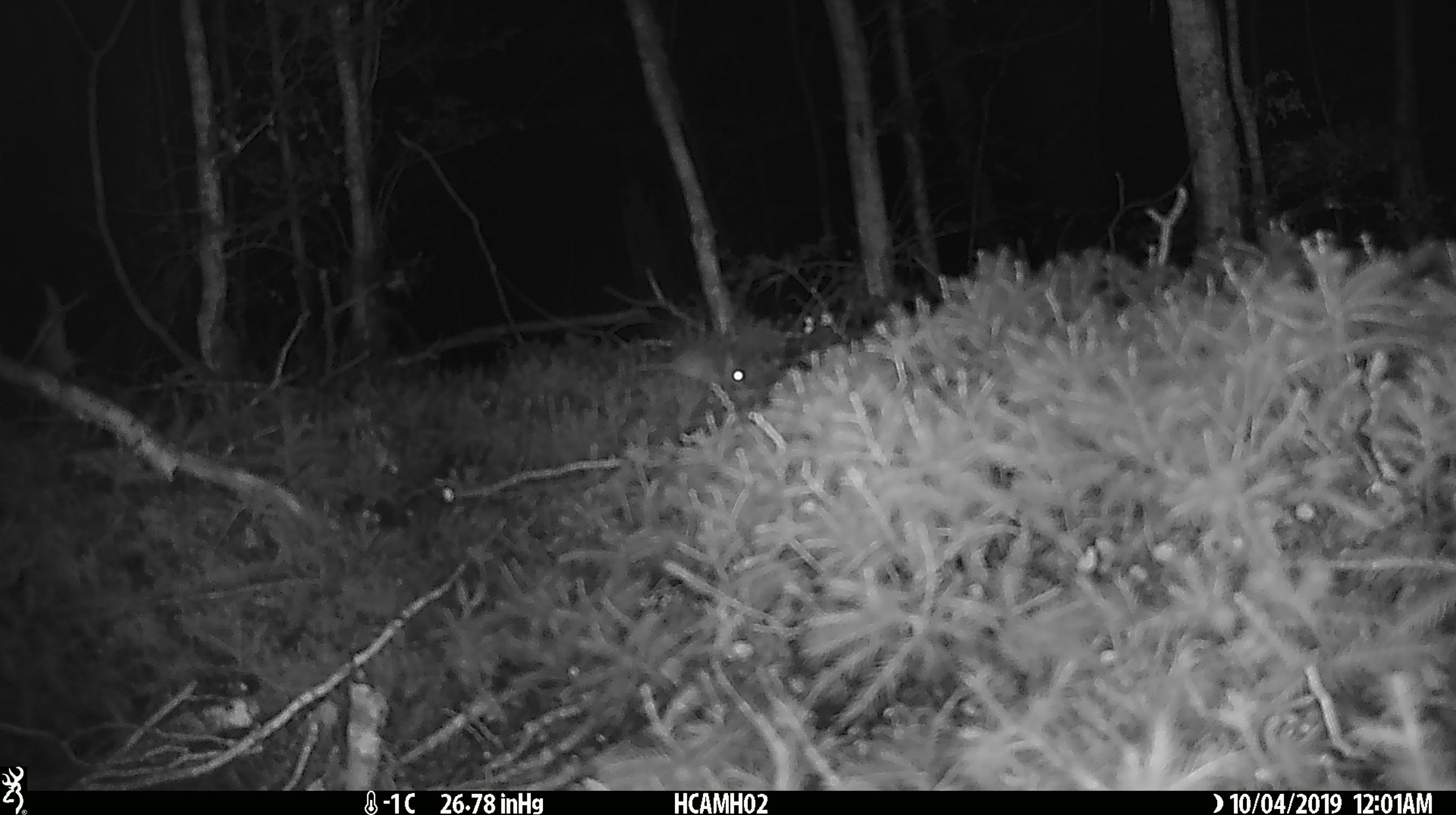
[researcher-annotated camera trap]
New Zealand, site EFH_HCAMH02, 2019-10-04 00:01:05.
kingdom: Animalia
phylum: Chordata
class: Mammalia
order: Rodentia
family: Muridae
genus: Mus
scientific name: Mus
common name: mouse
Mouse (Mus).